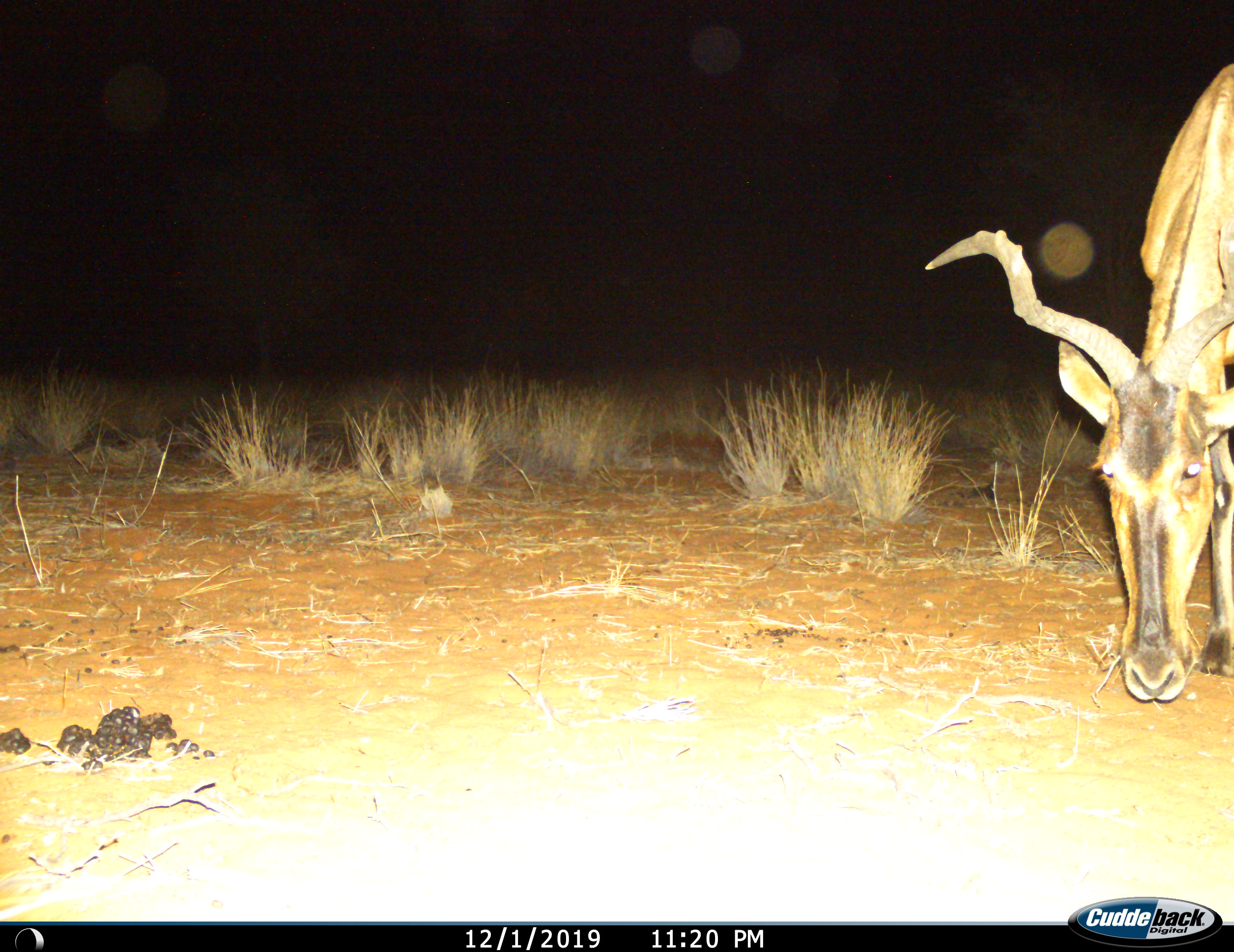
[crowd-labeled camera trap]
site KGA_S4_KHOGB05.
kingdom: Animalia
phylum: Chordata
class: Mammalia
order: Artiodactyla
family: Bovidae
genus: Alcelaphus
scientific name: Alcelaphus buselaphus caama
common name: red hartebeest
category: hartebeestred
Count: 1.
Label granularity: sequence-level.